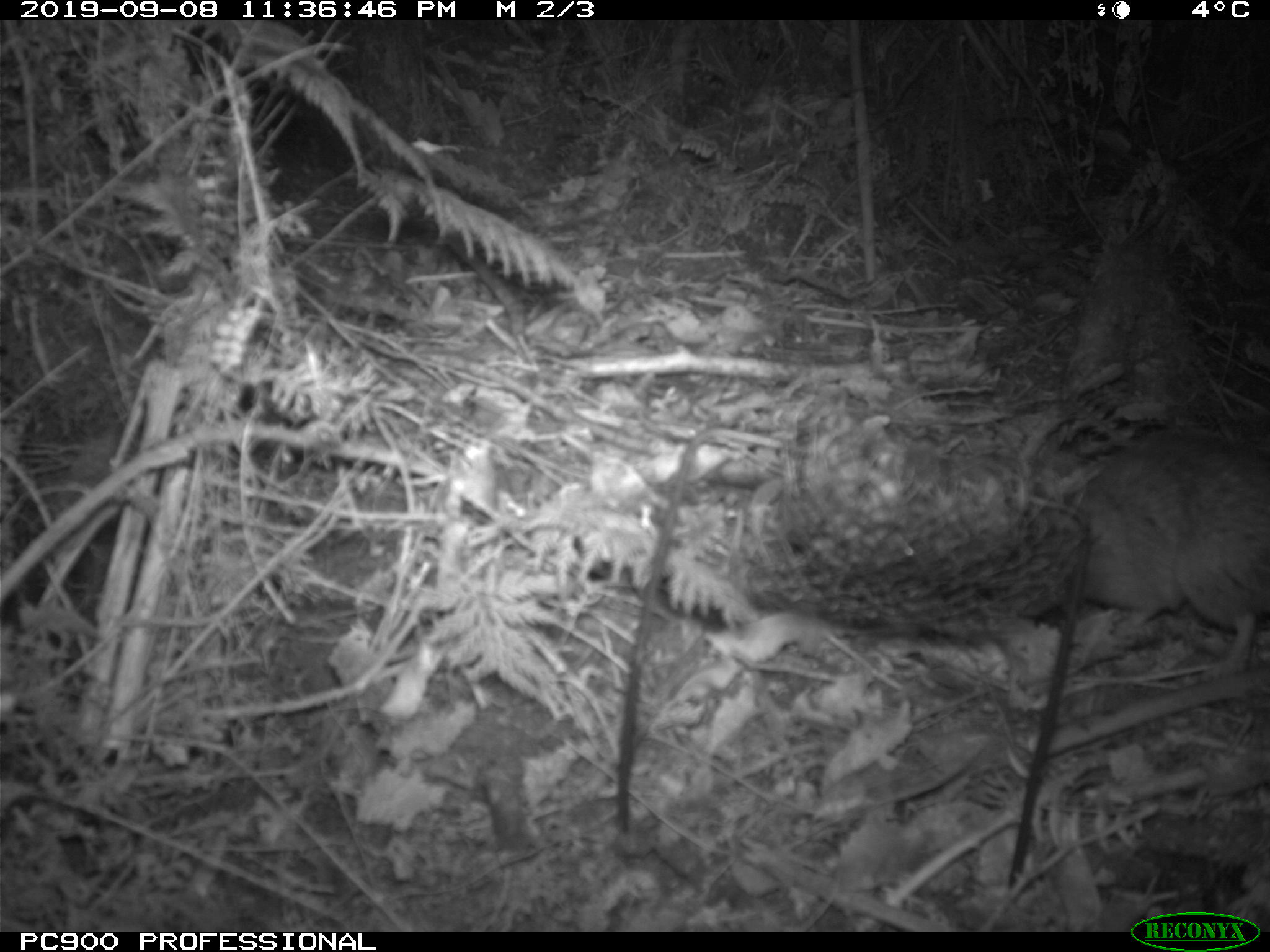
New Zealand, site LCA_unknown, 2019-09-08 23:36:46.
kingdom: Animalia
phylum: Chordata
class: Mammalia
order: Rodentia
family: Muridae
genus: Rattus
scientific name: Rattus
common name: rat